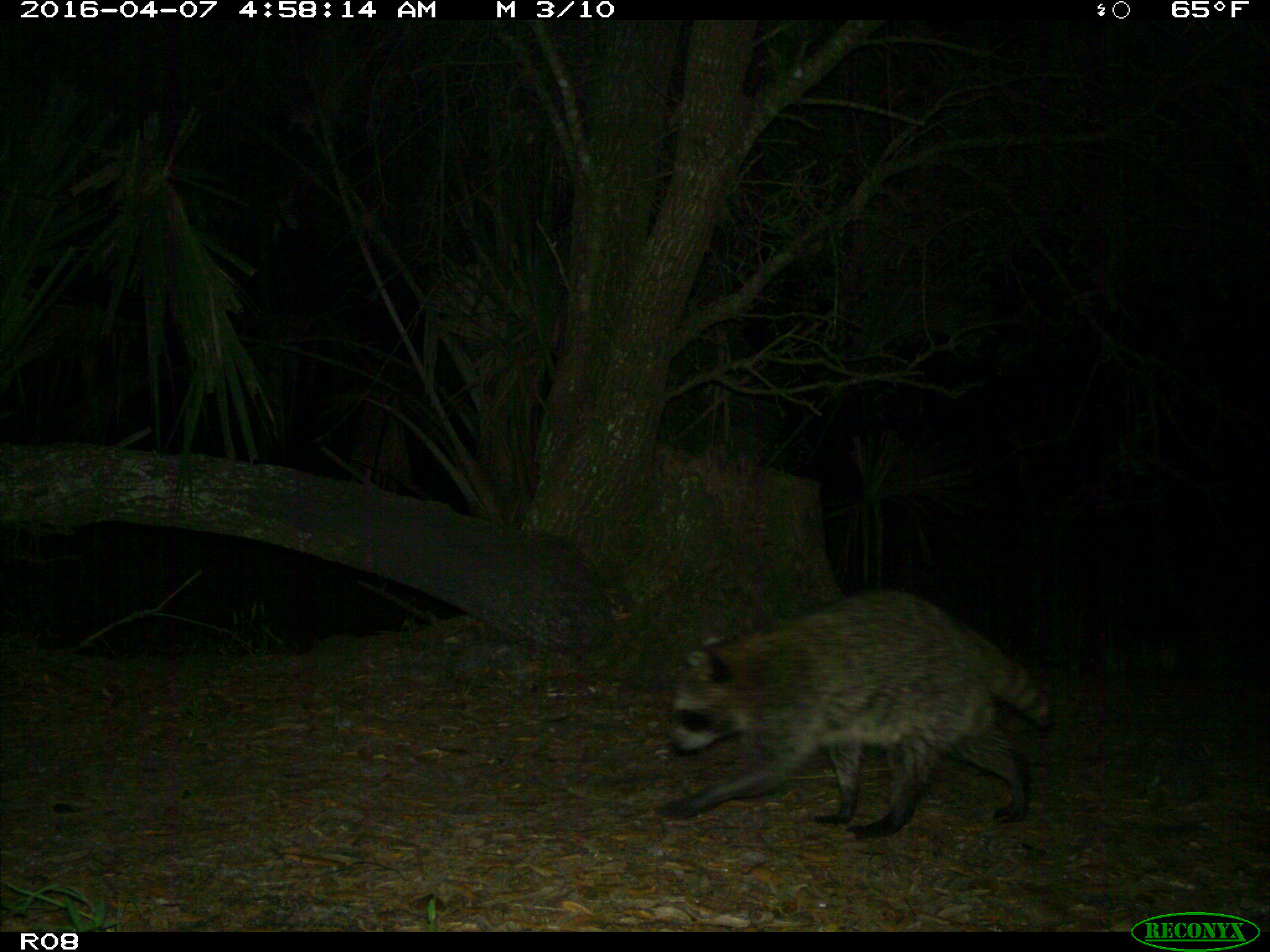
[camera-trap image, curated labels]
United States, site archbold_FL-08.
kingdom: Animalia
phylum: Chordata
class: Mammalia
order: Carnivora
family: Procyonidae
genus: Procyon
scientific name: Procyon lotor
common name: common raccoon